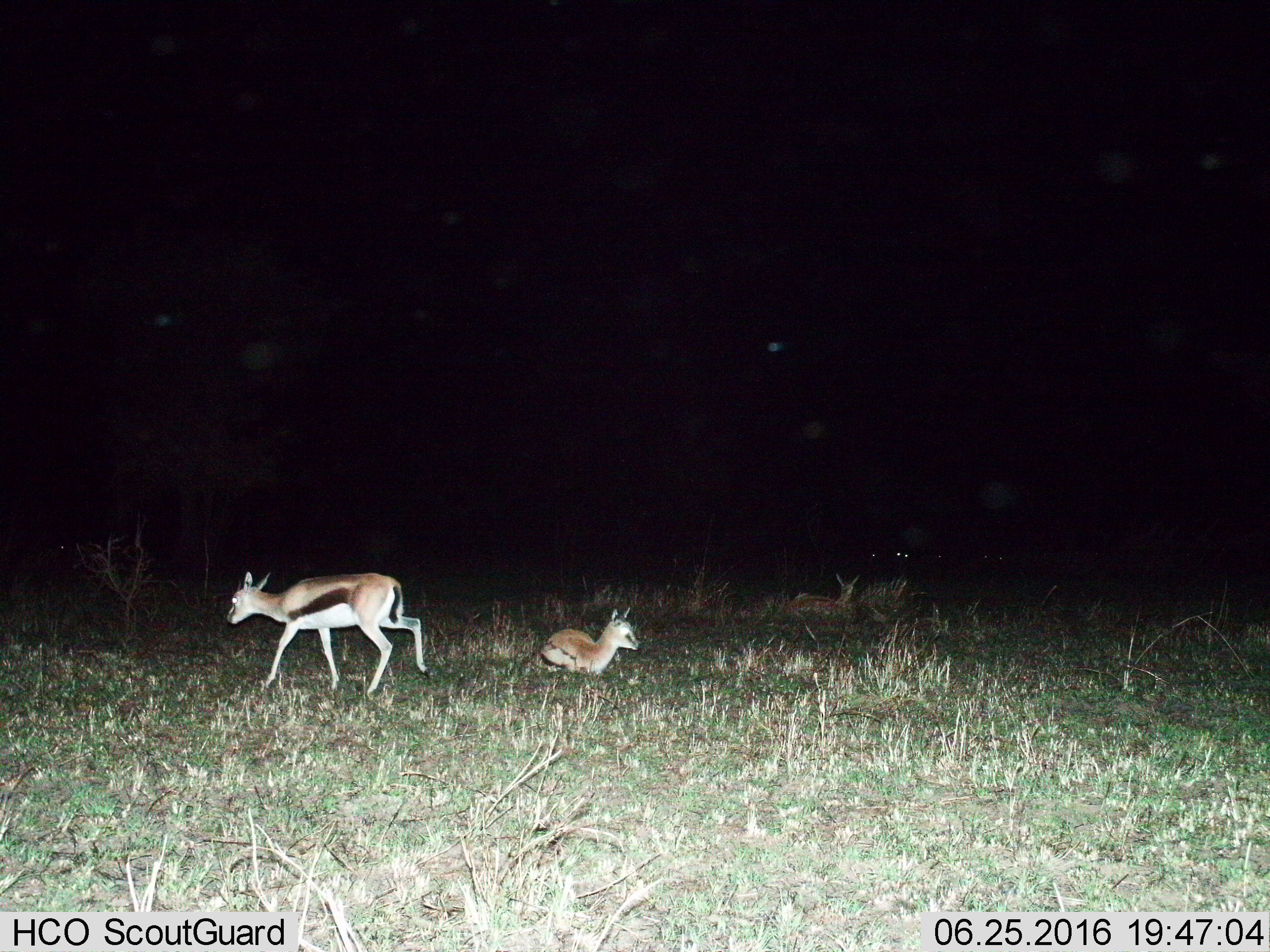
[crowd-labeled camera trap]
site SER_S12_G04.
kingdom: Animalia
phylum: Chordata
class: Mammalia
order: Artiodactyla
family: Bovidae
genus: Eudorcas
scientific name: Eudorcas thomsonii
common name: thomson's gazelle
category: gazellethomsons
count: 3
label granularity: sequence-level